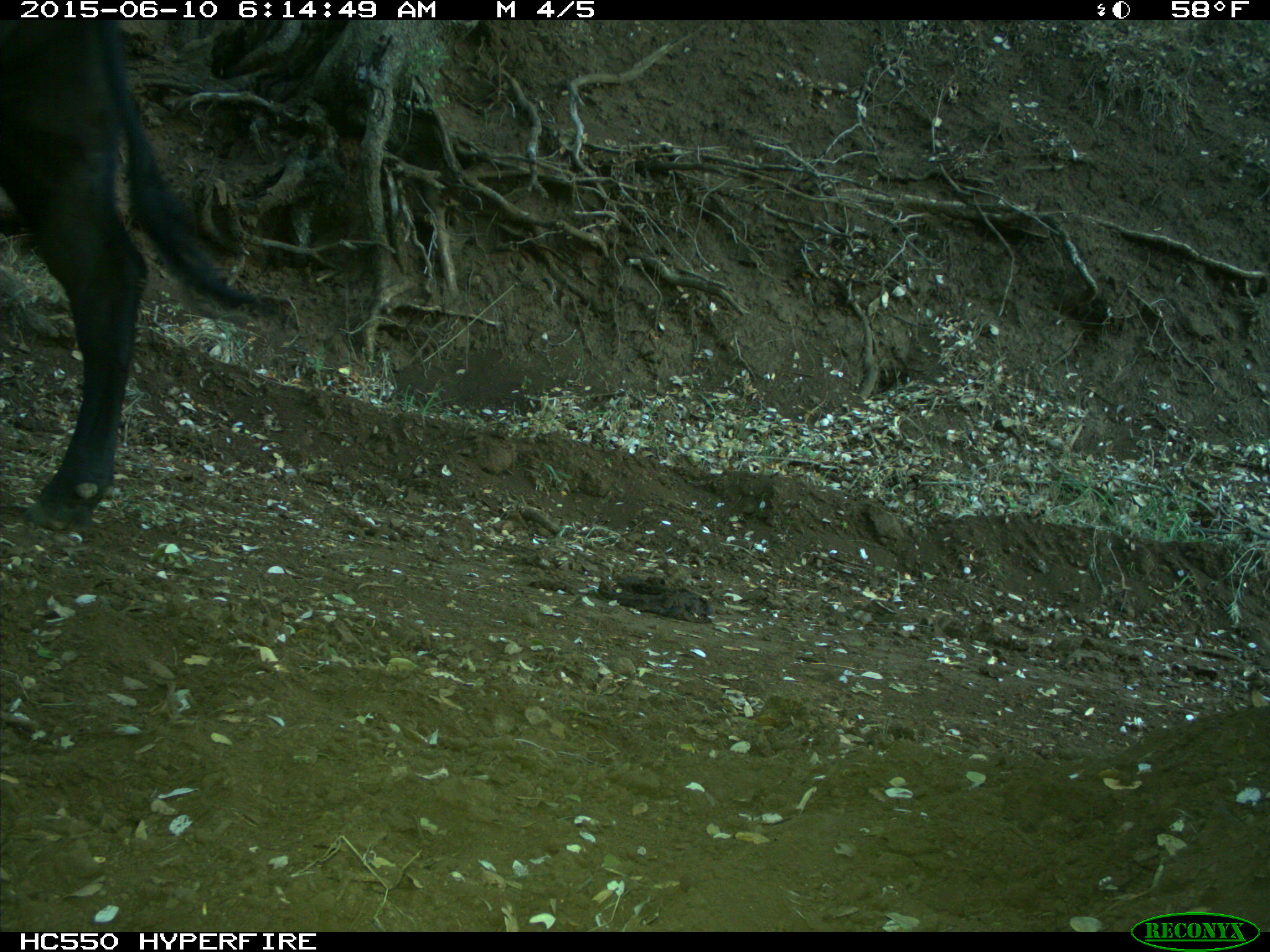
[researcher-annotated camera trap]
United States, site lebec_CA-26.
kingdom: Animalia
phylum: Chordata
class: Mammalia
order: Artiodactyla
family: Bovidae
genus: Bos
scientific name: Bos taurus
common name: domestic cow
Bos taurus (domestic cow).